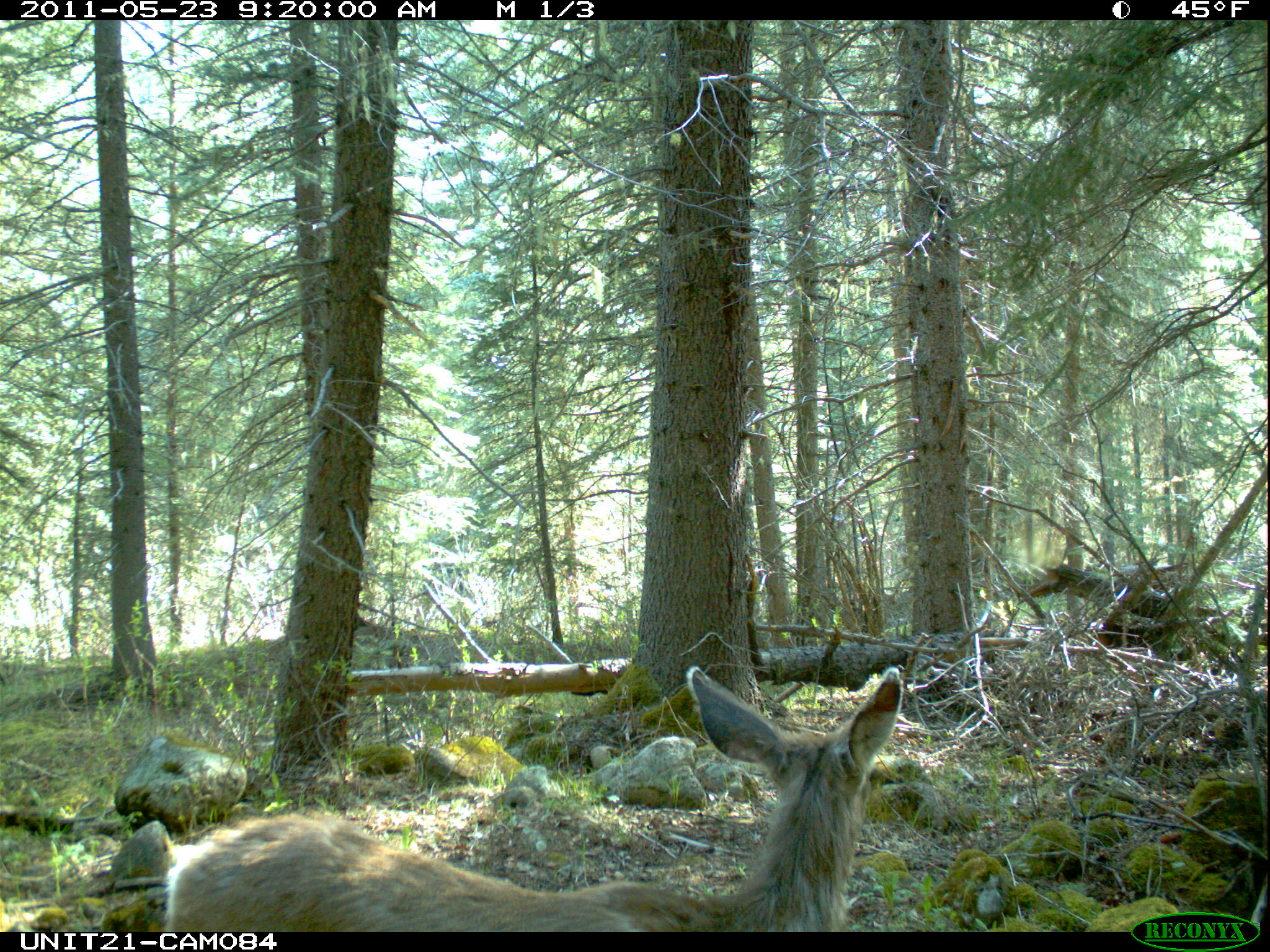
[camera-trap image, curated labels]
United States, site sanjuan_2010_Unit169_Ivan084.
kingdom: Animalia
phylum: Chordata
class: Mammalia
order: Artiodactyla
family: Cervidae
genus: Odocoileus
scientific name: Odocoileus hemionus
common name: mule deer